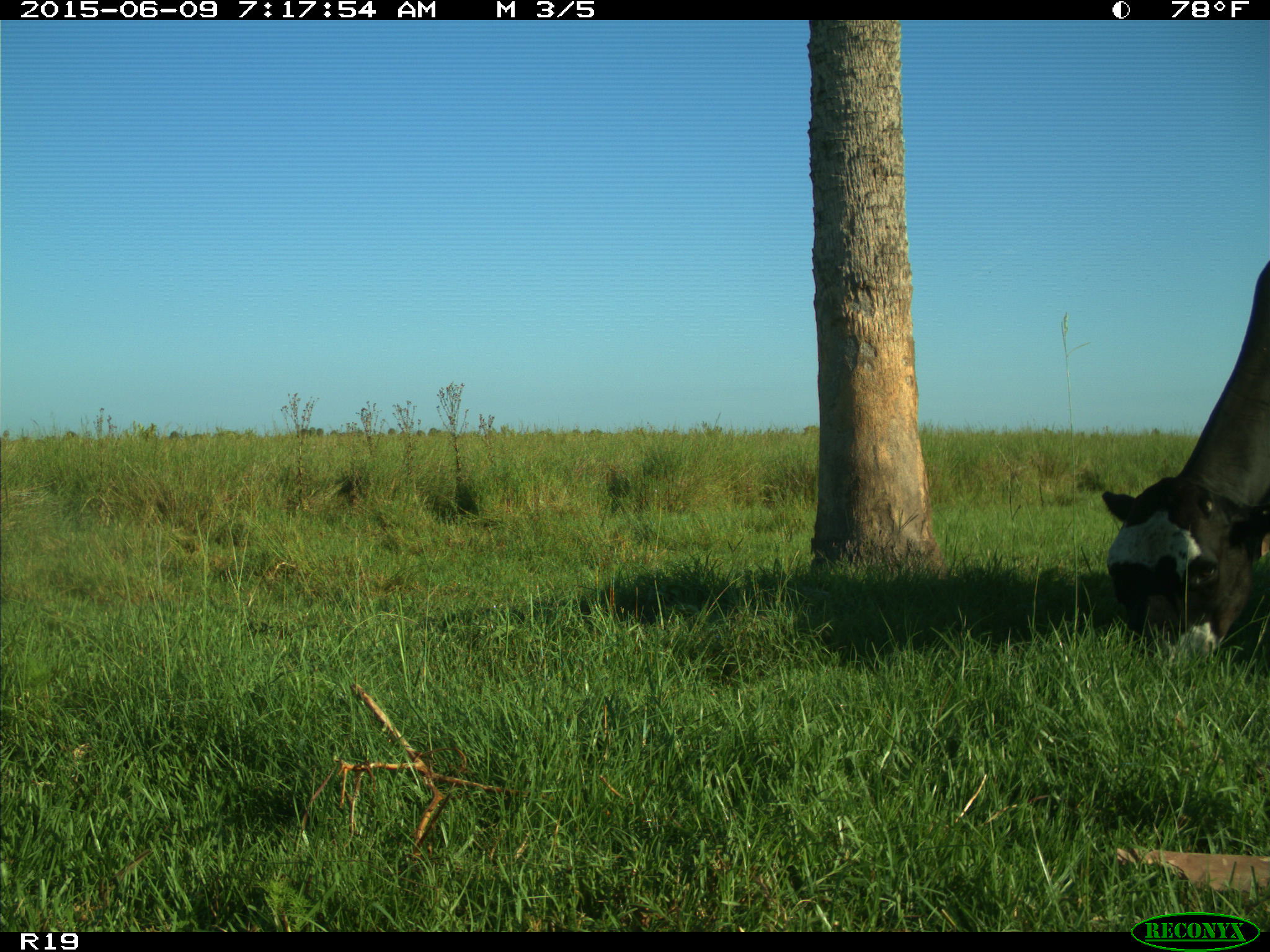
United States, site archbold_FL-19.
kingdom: Animalia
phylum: Chordata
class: Mammalia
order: Artiodactyla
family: Bovidae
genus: Bos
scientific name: Bos taurus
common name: domestic cow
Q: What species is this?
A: Bos taurus (domestic cow).